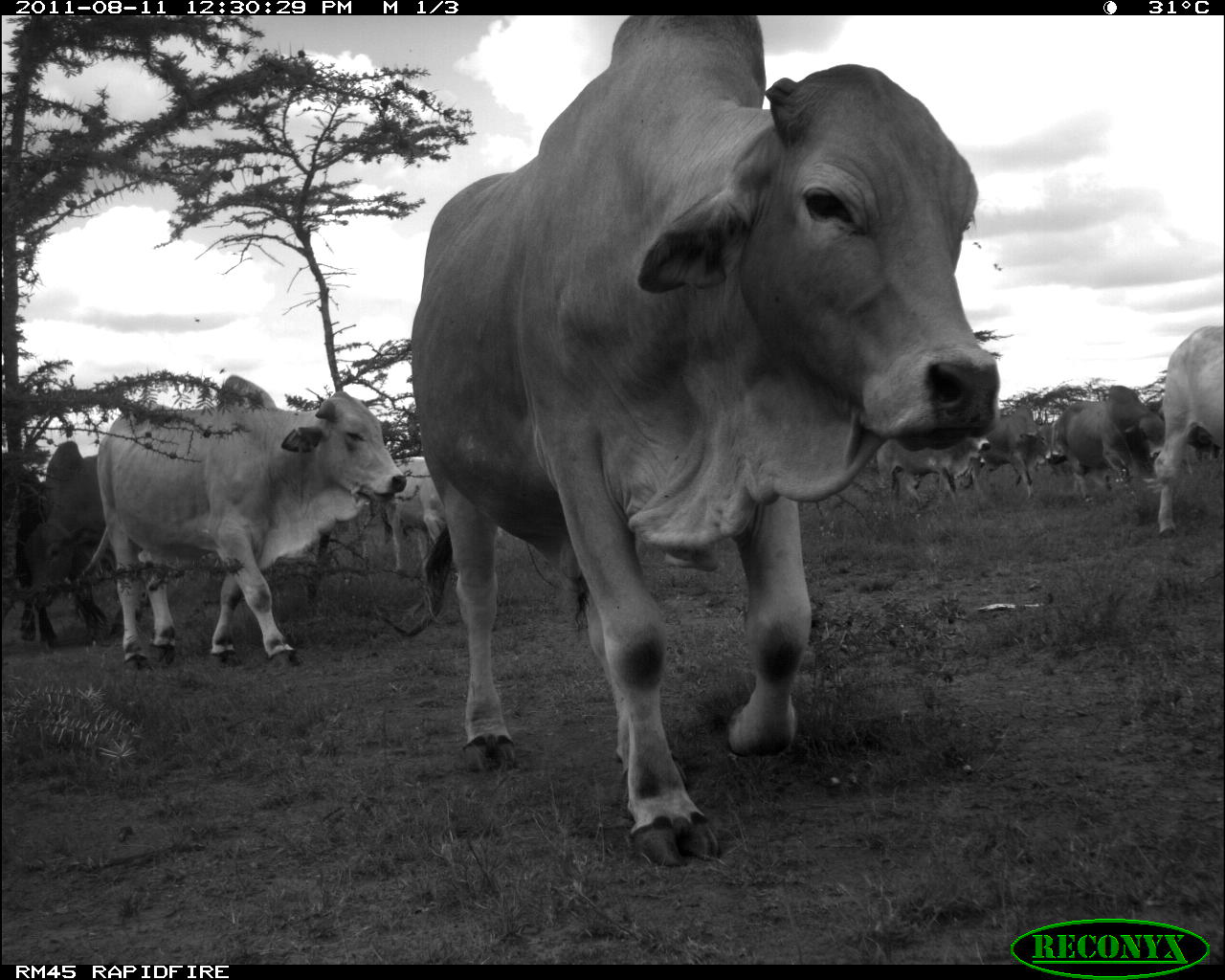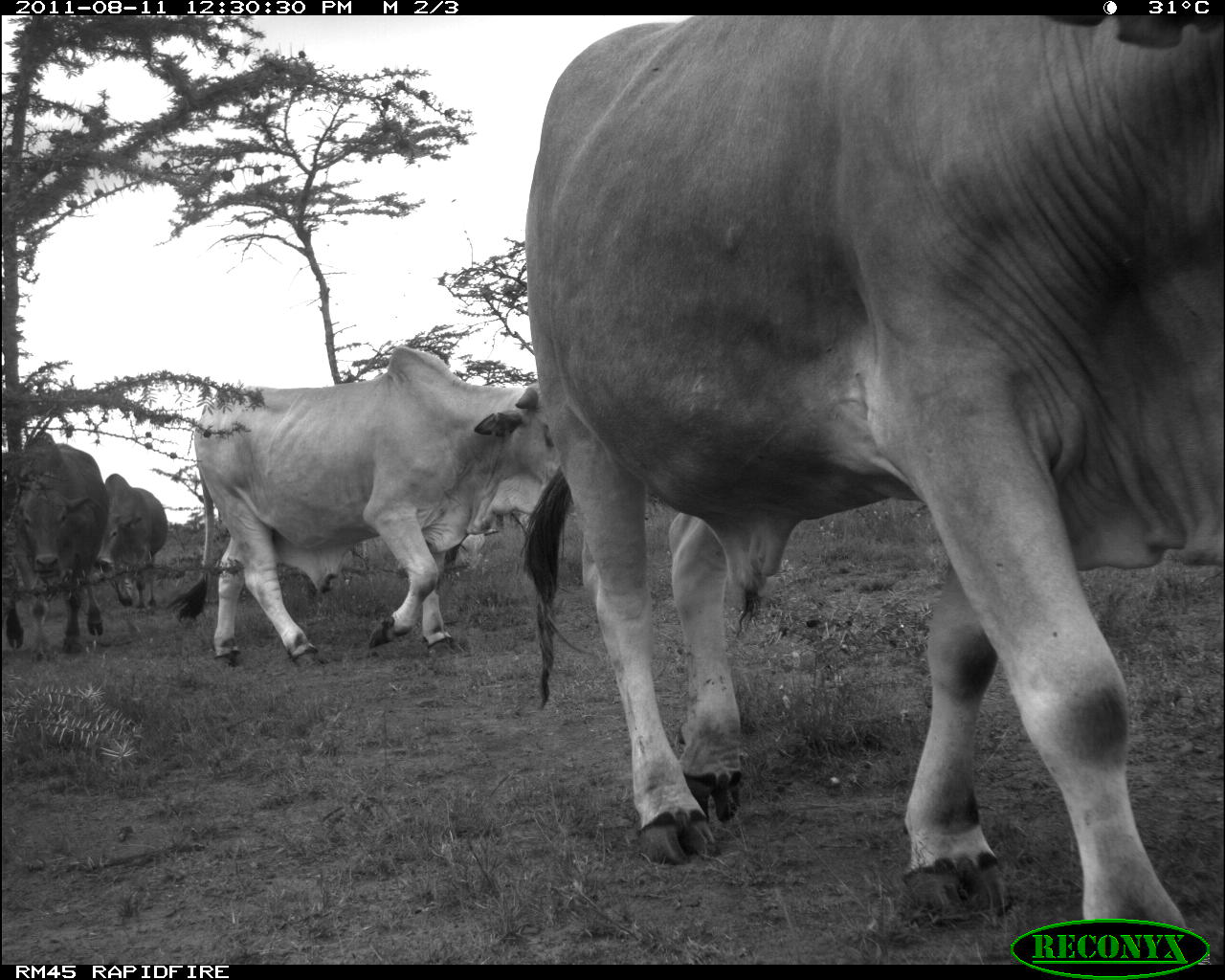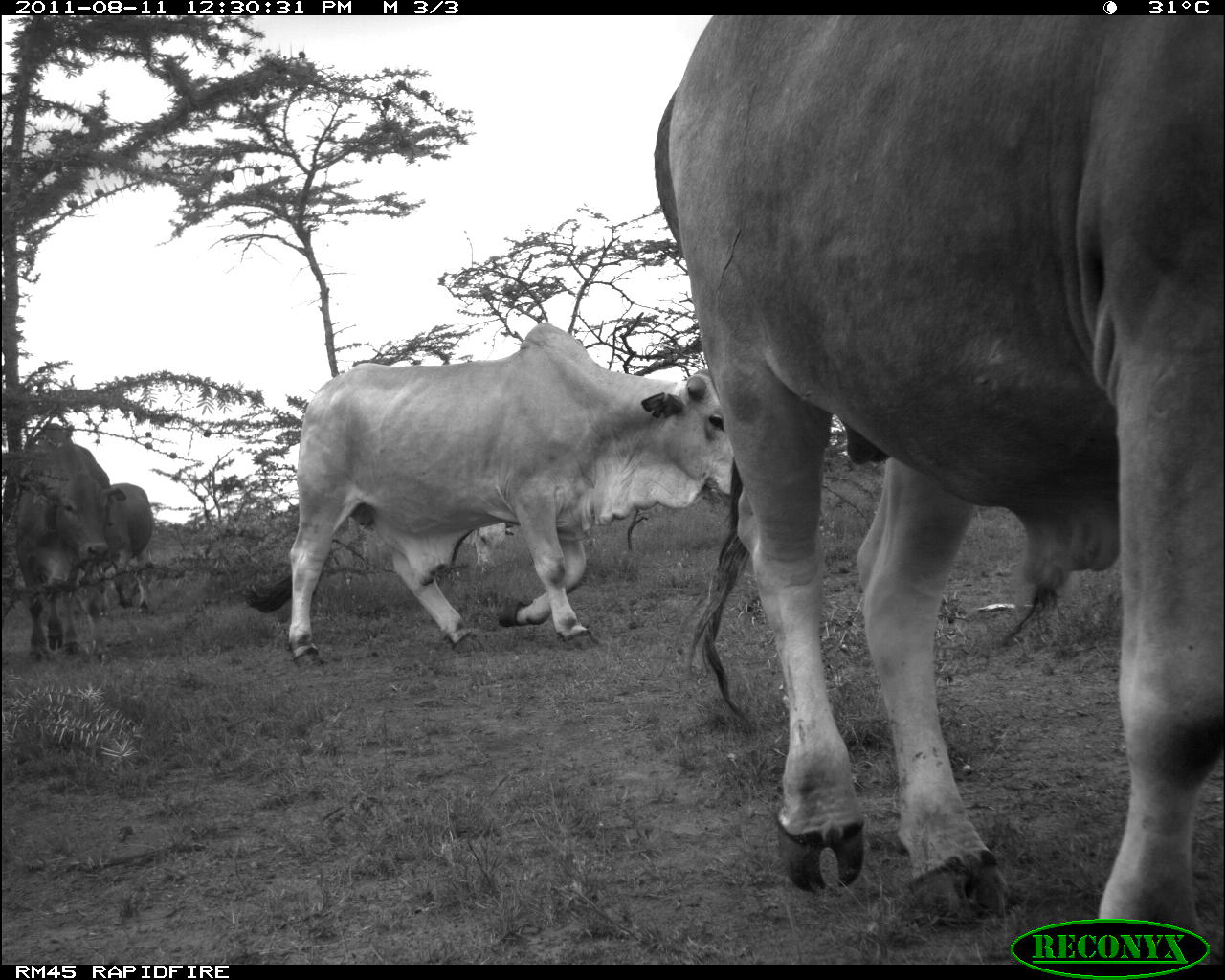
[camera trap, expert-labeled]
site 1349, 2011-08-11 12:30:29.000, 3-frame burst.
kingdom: Animalia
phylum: Chordata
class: Mammalia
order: Artiodactyla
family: Bovidae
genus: Bos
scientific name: Bos taurus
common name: domestic cattle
Bos taurus (domestic cattle), count 9.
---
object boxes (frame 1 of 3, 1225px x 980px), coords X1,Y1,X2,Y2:
bos taurus: 410,16,1000,865; 96,374,405,671; 8,441,98,648; 376,448,508,577; 1154,327,1225,537; 1047,380,1173,494; 873,412,987,505; 961,401,1057,494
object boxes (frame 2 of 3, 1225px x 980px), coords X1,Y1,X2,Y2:
bos taurus: 527,9,1225,965; 168,339,569,676; 7,433,104,660; 101,470,168,608